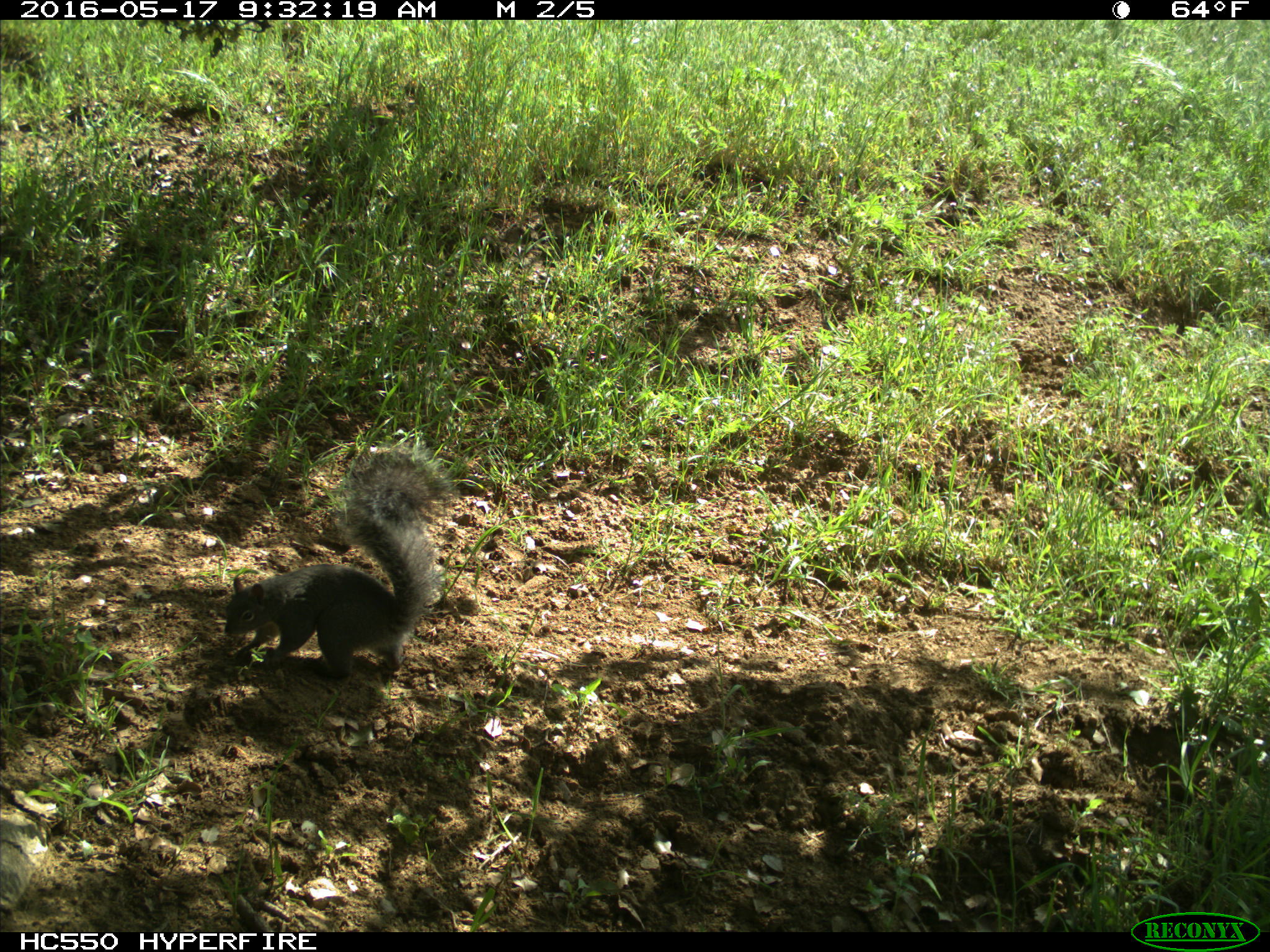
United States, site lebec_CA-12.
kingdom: Animalia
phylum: Chordata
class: Mammalia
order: Rodentia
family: Sciuridae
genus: Sciurus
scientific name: Sciurus carolinensis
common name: eastern gray squirrel